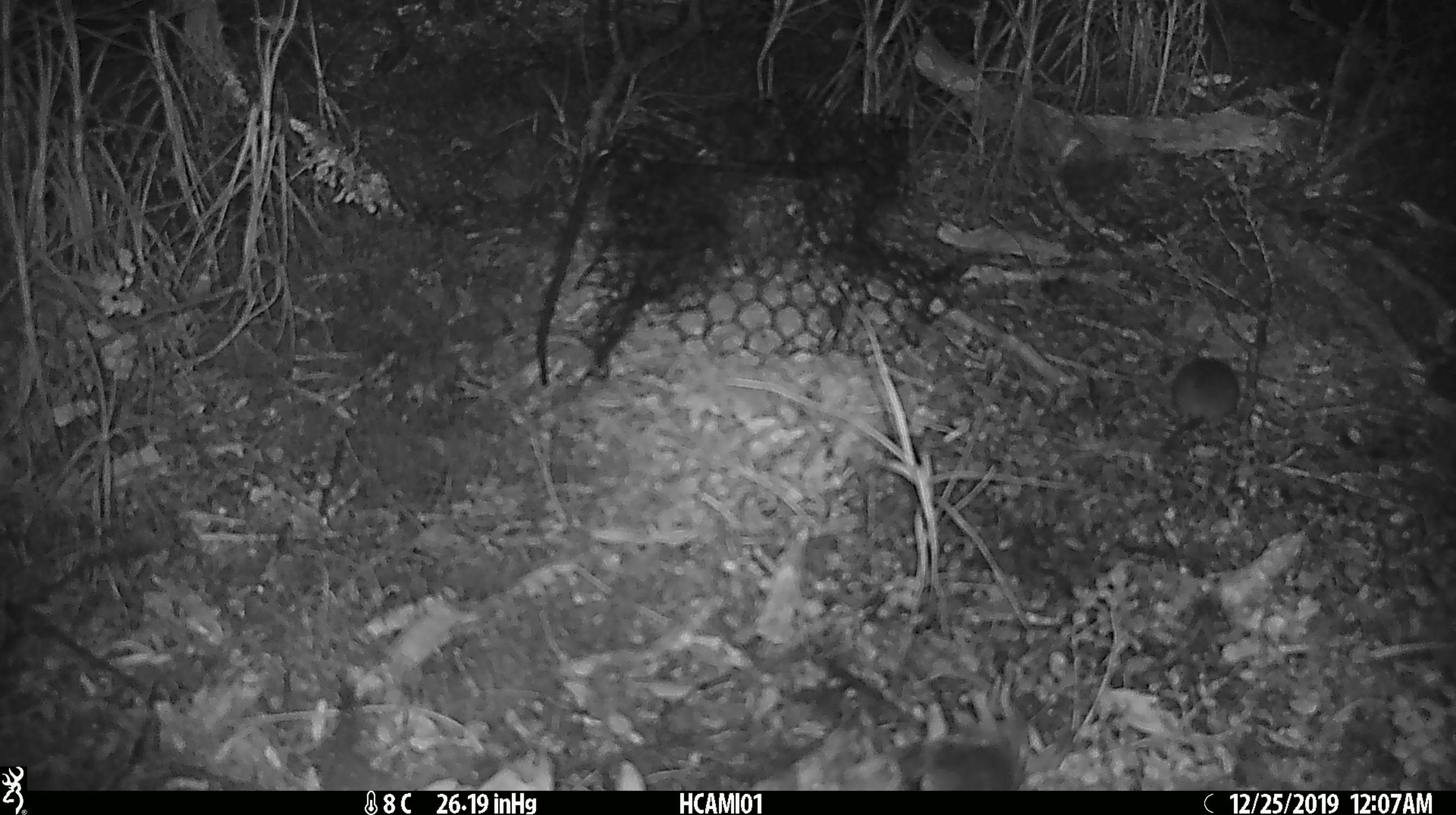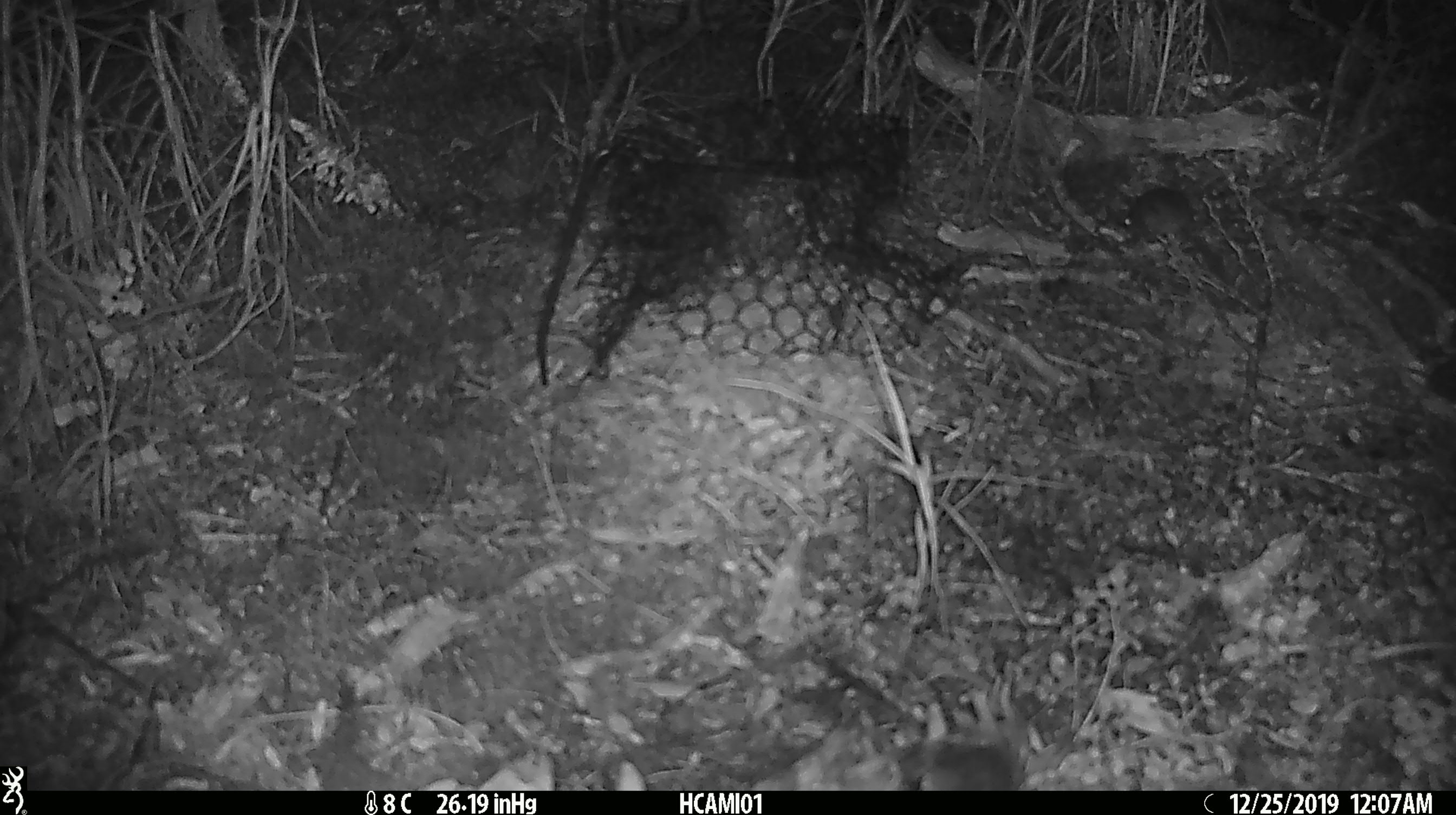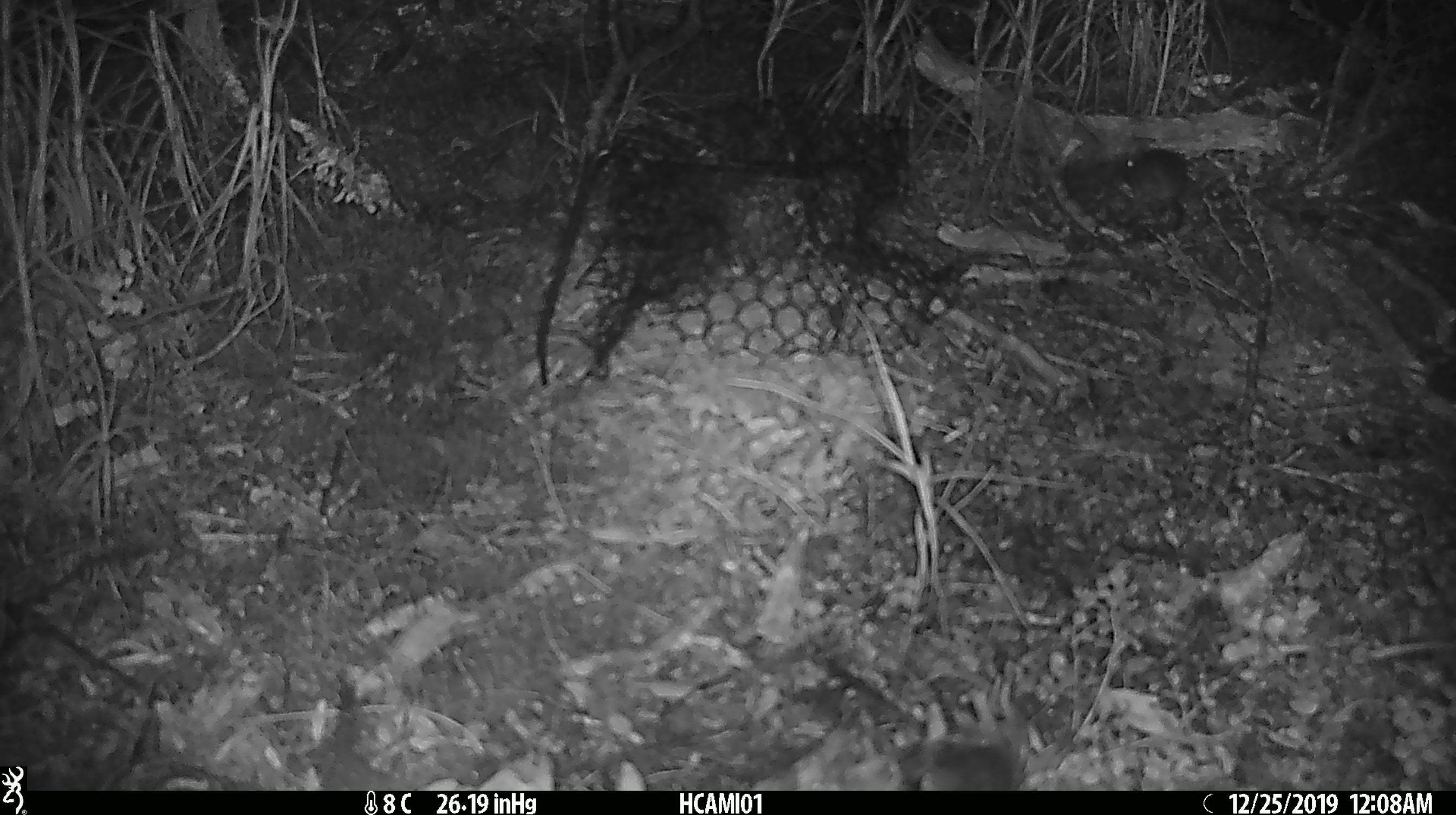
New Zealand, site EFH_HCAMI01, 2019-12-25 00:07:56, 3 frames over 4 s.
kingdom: Animalia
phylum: Chordata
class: Mammalia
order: Rodentia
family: Muridae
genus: Mus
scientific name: Mus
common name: mouse